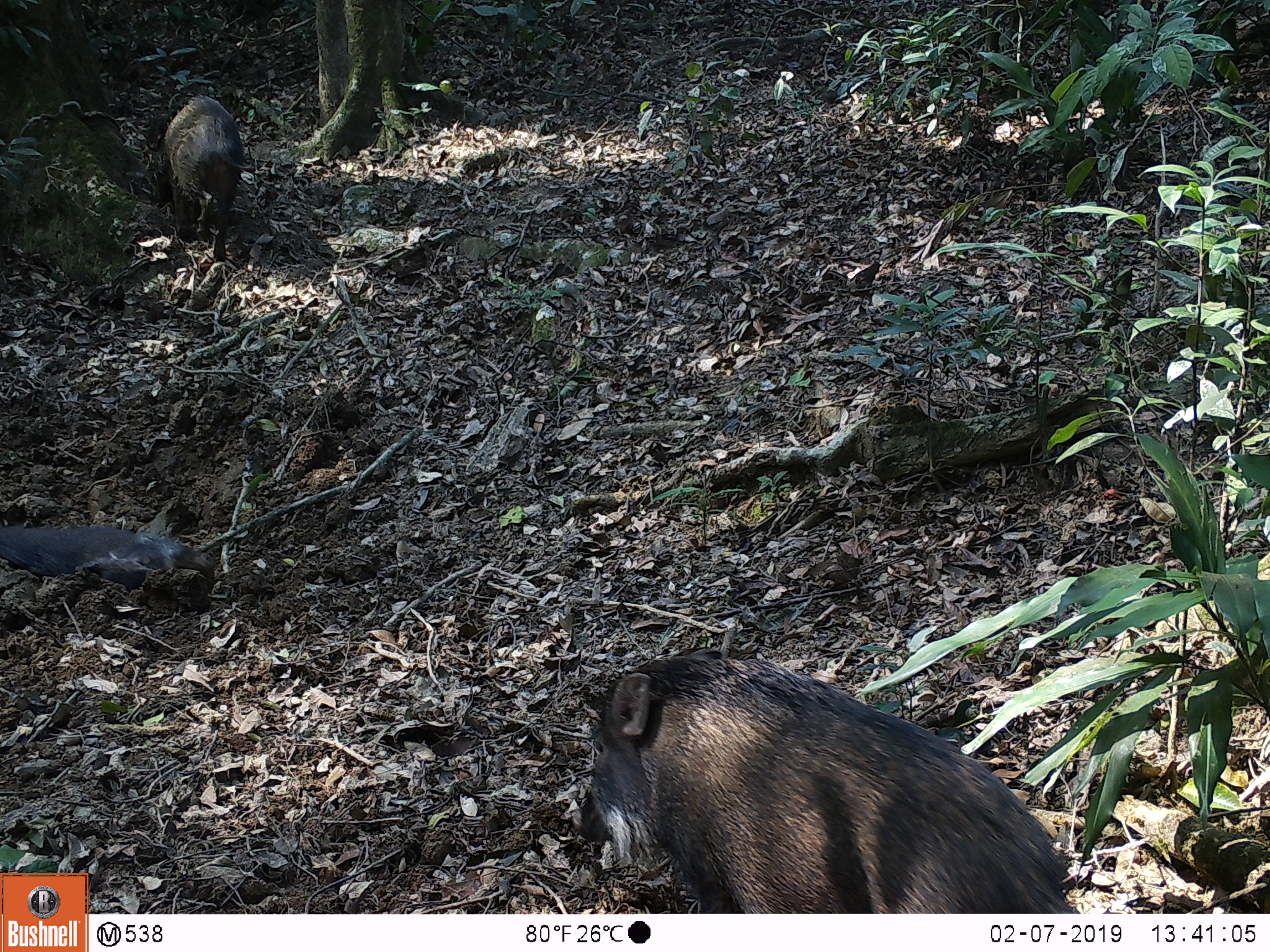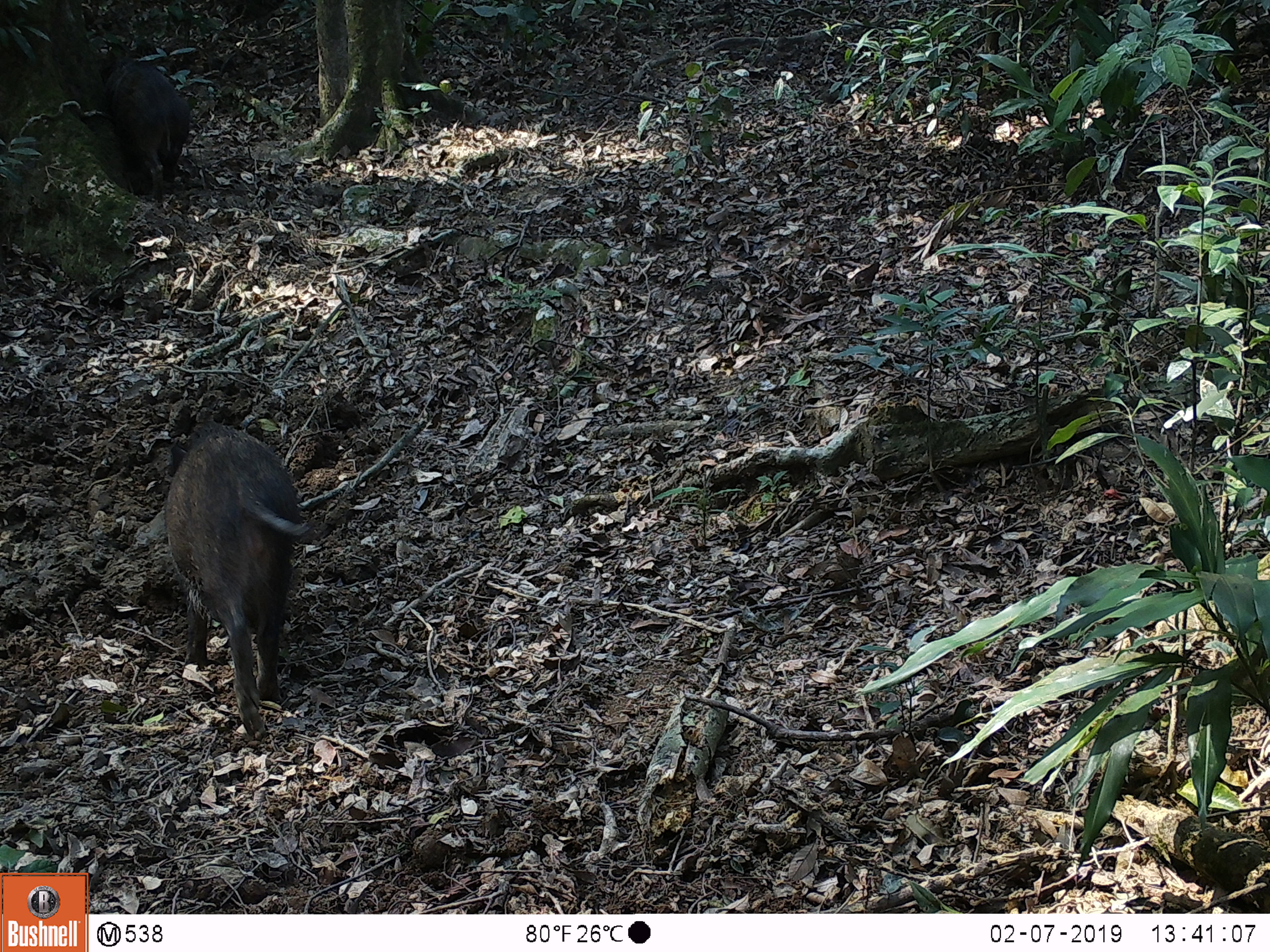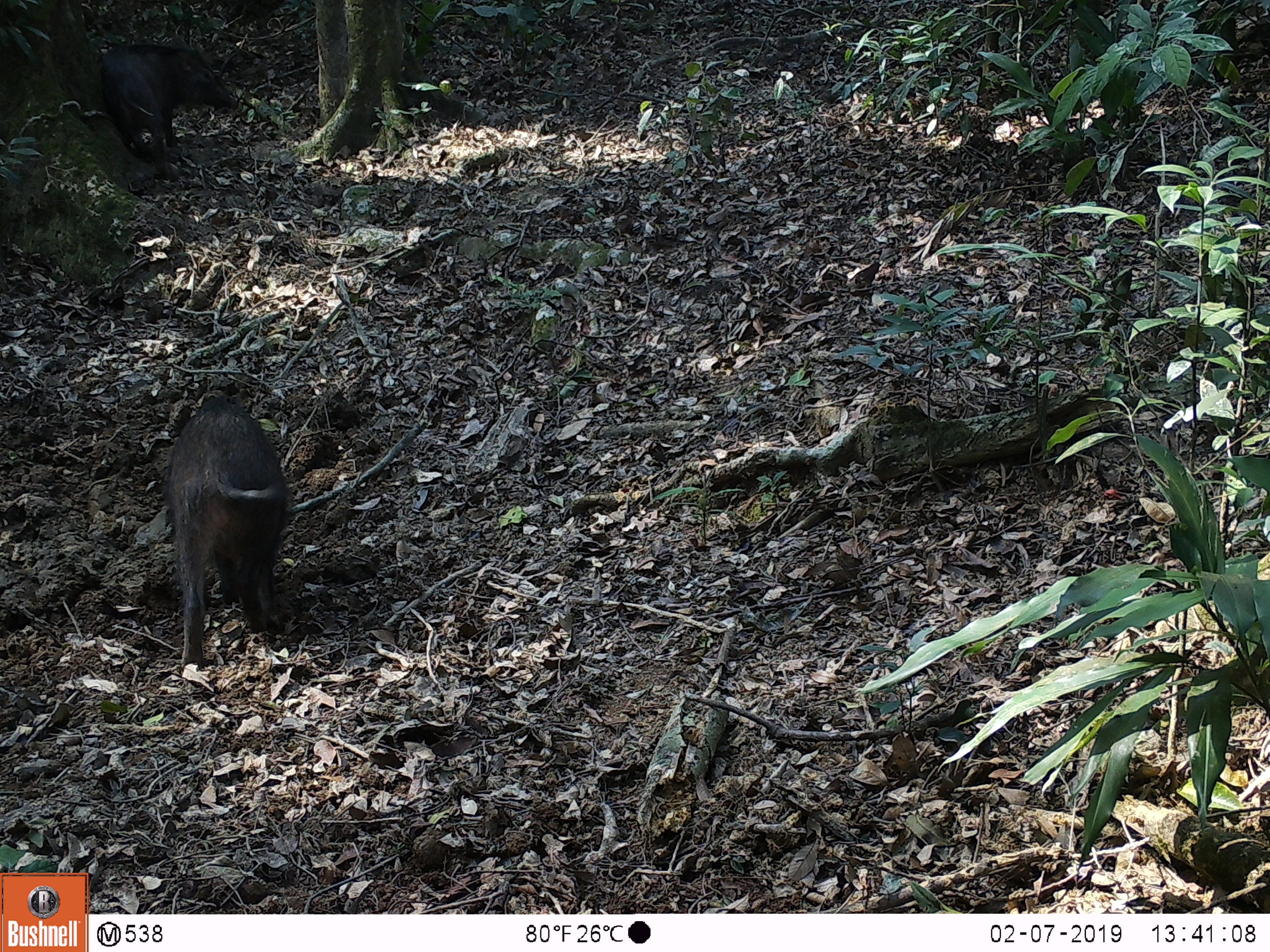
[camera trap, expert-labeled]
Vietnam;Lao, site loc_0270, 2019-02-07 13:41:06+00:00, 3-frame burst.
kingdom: Animalia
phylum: Chordata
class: Mammalia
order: Artiodactyla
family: Suidae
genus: Sus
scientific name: Sus scrofa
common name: eurasian wild pig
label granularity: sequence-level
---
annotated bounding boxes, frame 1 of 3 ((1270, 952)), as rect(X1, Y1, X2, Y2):
eurasian wild pig: rect(569, 642, 1085, 913); rect(144, 92, 255, 261); rect(0, 523, 215, 592)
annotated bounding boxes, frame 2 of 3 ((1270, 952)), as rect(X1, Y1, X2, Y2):
eurasian wild pig: rect(163, 420, 316, 736); rect(98, 46, 191, 203)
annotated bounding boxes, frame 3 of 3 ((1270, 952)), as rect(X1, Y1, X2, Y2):
eurasian wild pig: rect(163, 396, 300, 667); rect(99, 42, 240, 180)